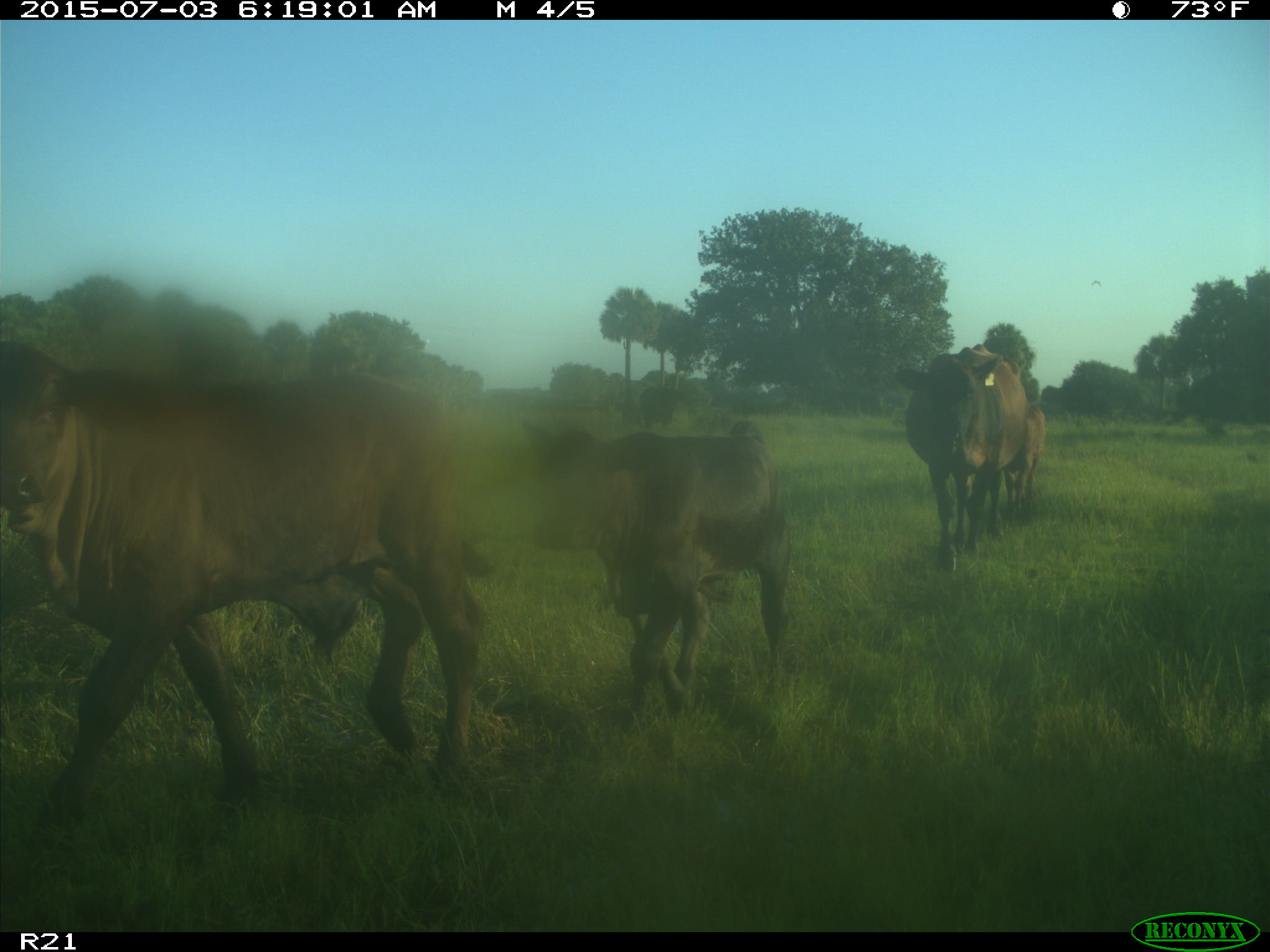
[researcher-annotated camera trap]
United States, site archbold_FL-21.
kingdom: Animalia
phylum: Chordata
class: Mammalia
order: Artiodactyla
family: Bovidae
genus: Bos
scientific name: Bos taurus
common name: domestic cow